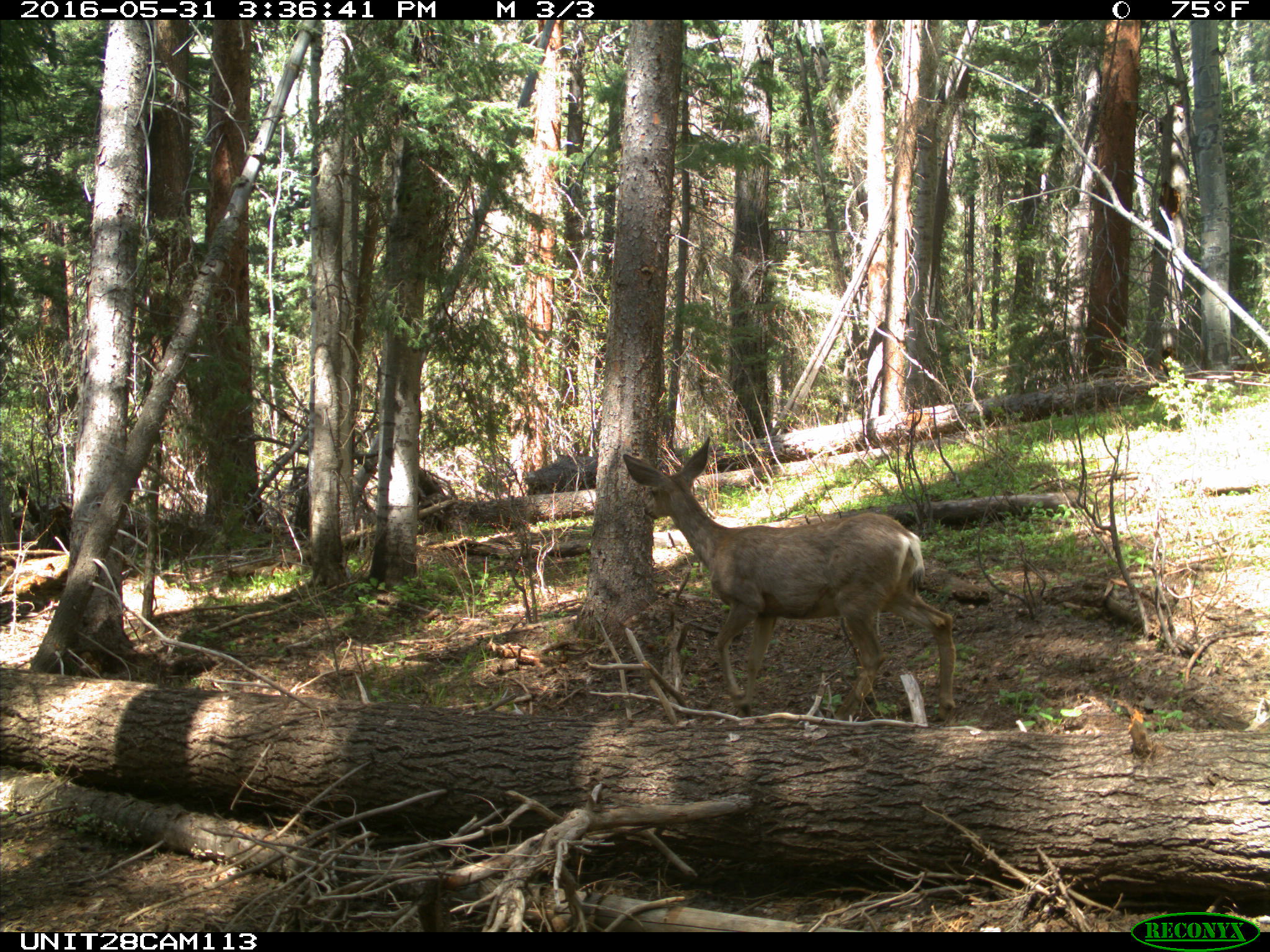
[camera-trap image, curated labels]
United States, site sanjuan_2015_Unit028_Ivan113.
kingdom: Animalia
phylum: Chordata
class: Mammalia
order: Artiodactyla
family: Cervidae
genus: Odocoileus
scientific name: Odocoileus hemionus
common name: mule deer